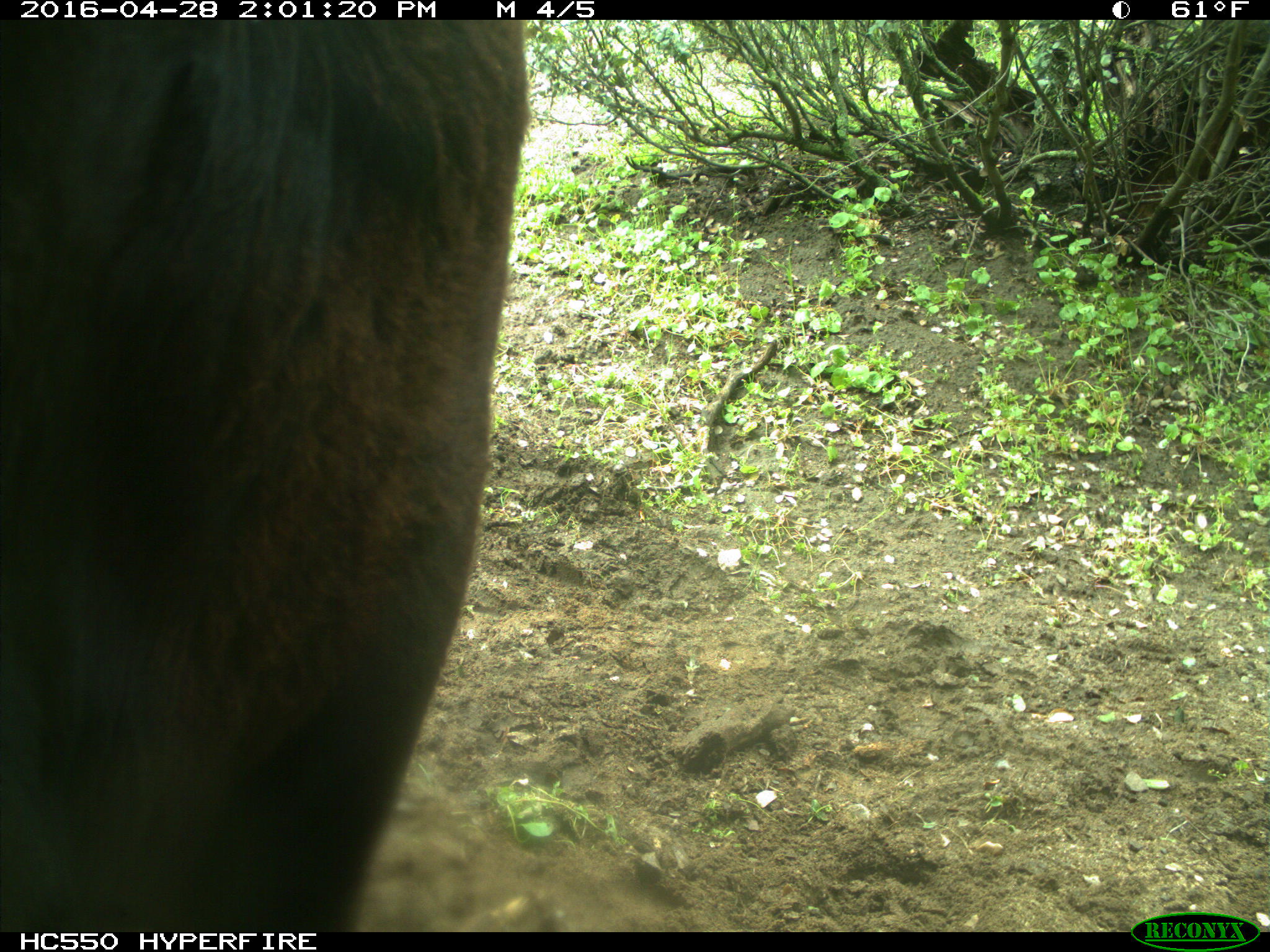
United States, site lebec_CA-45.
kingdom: Animalia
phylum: Chordata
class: Mammalia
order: Artiodactyla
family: Bovidae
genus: Bos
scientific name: Bos taurus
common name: domestic cow